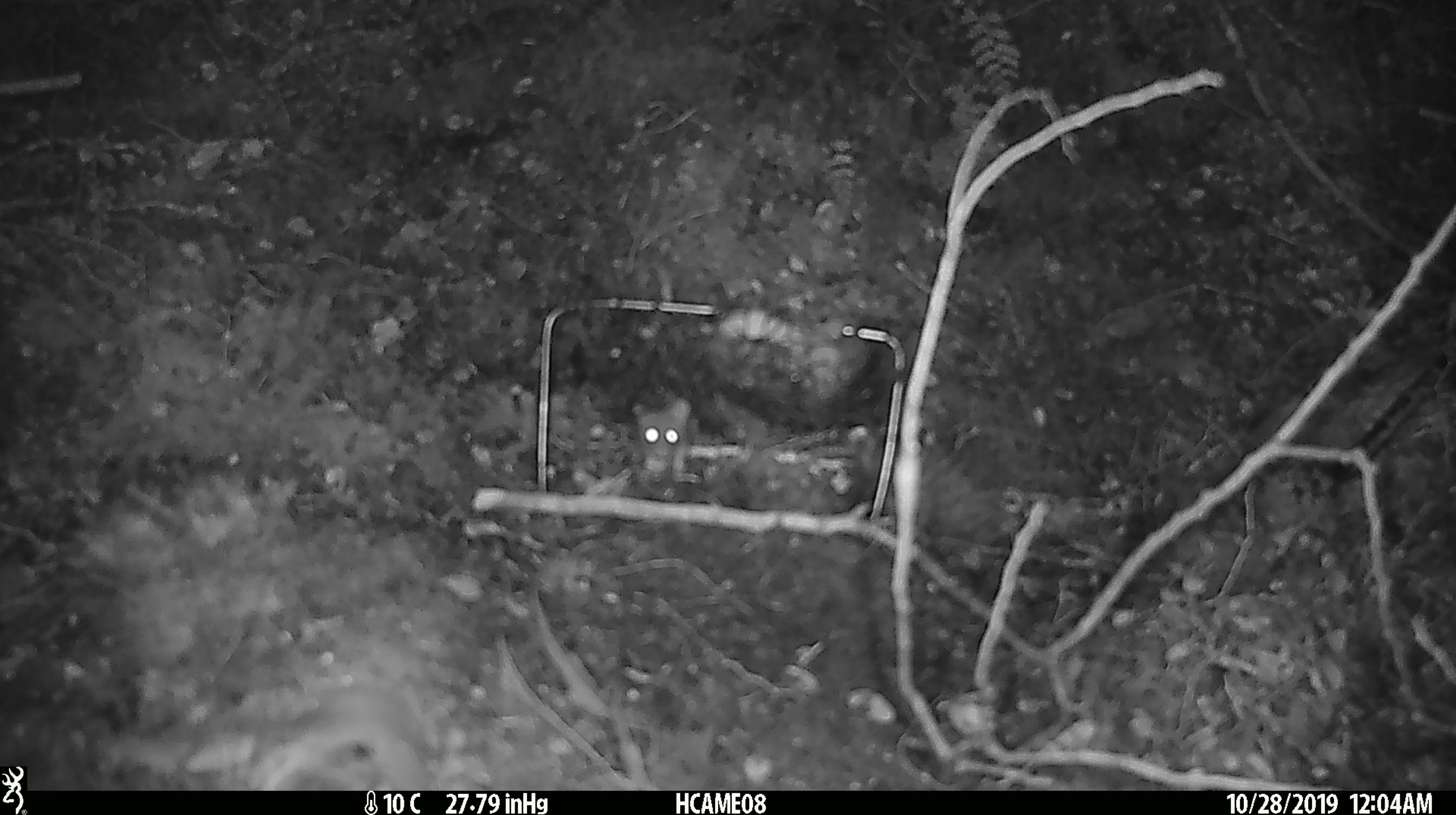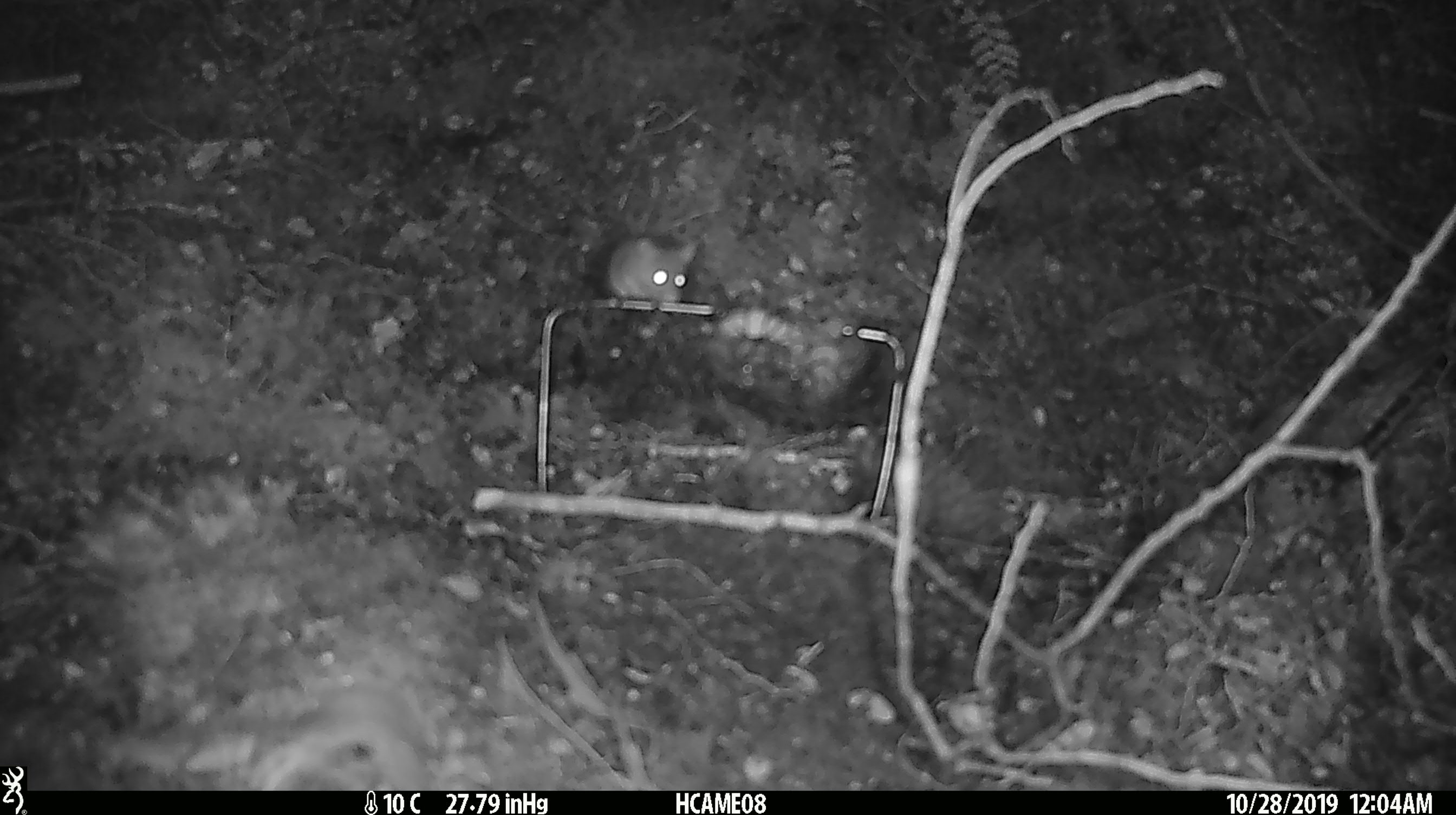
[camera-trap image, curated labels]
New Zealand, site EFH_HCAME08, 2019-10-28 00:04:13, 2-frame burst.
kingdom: Animalia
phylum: Chordata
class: Mammalia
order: Rodentia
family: Muridae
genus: Mus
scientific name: Mus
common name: mouse